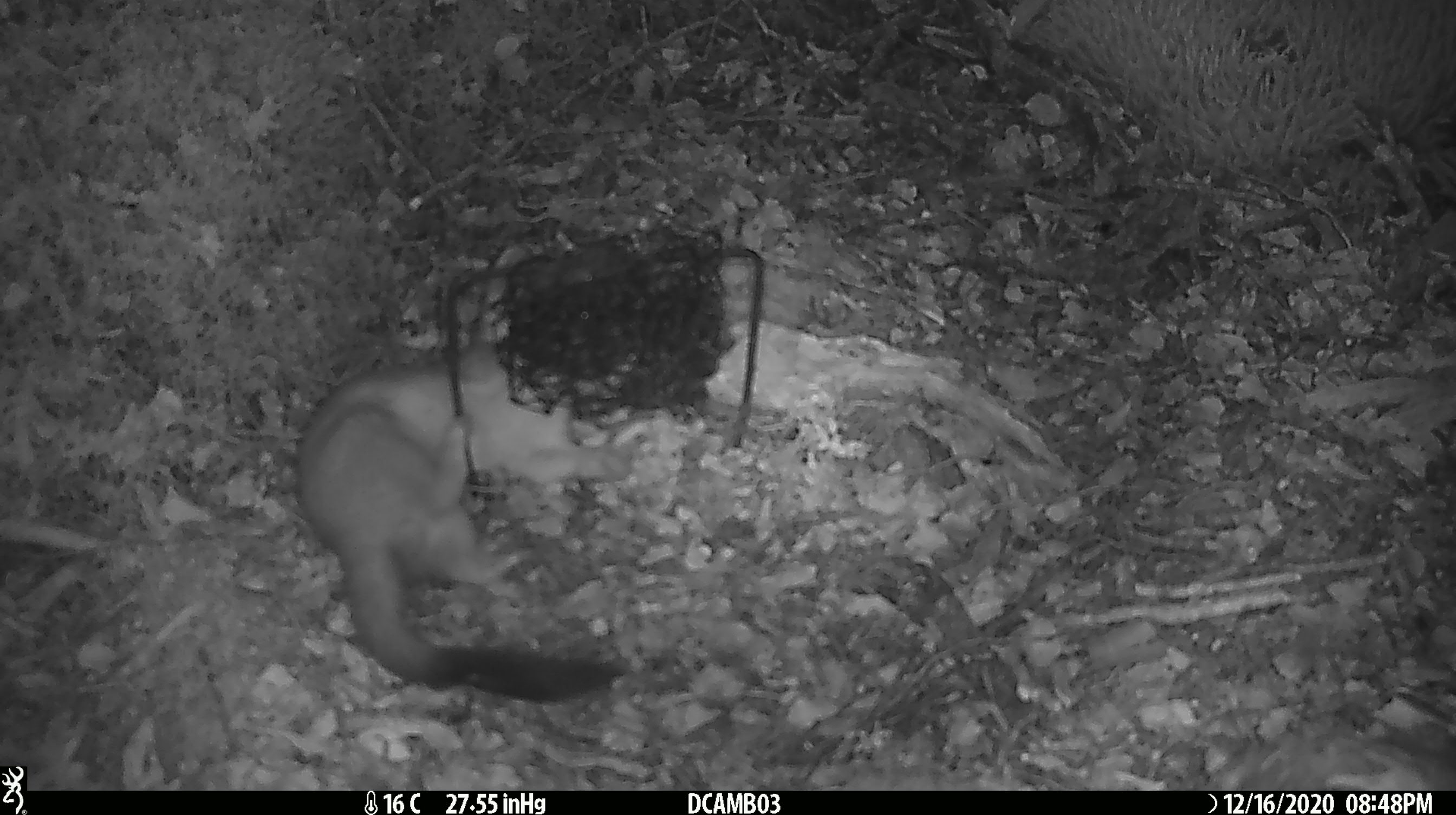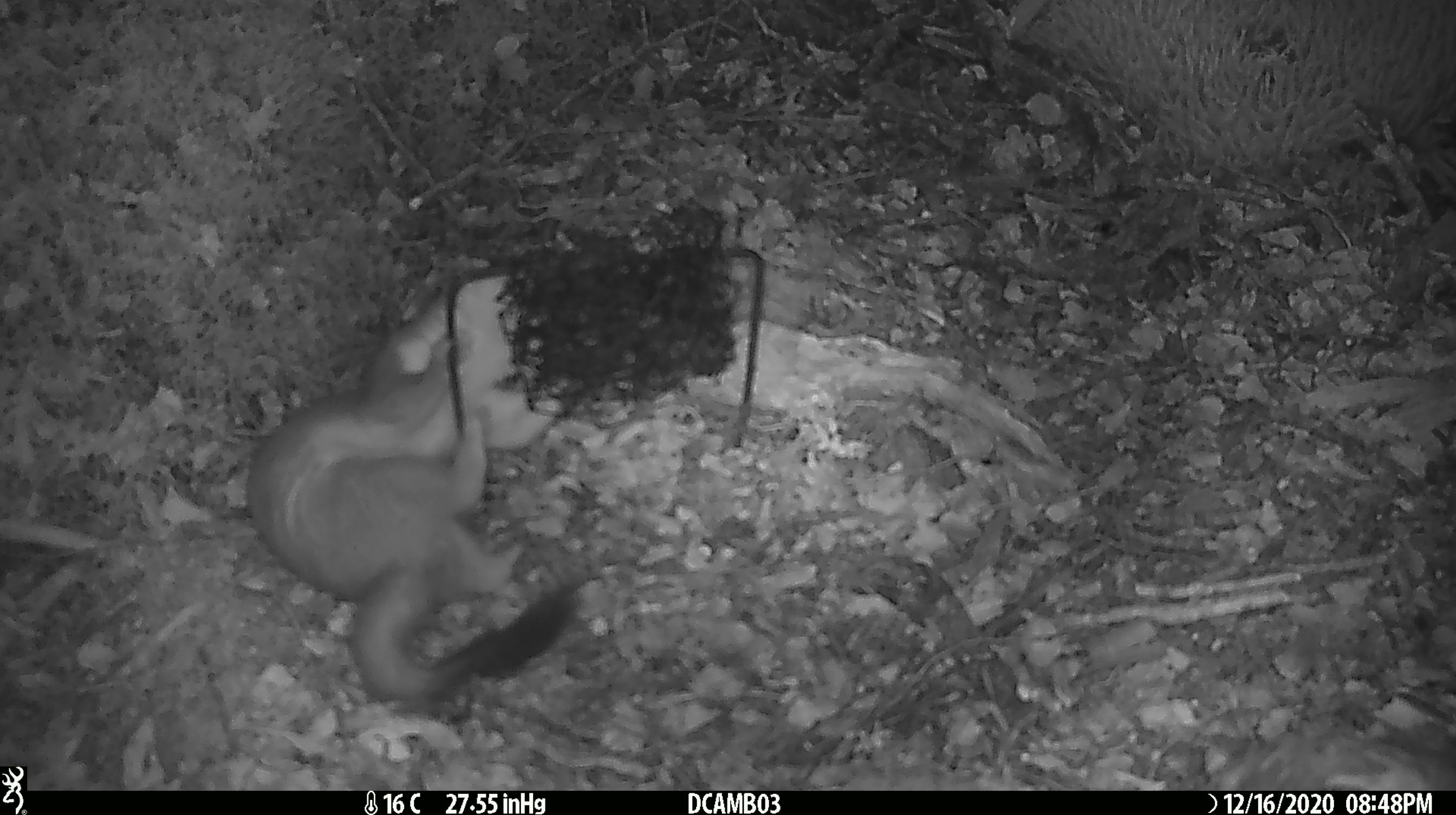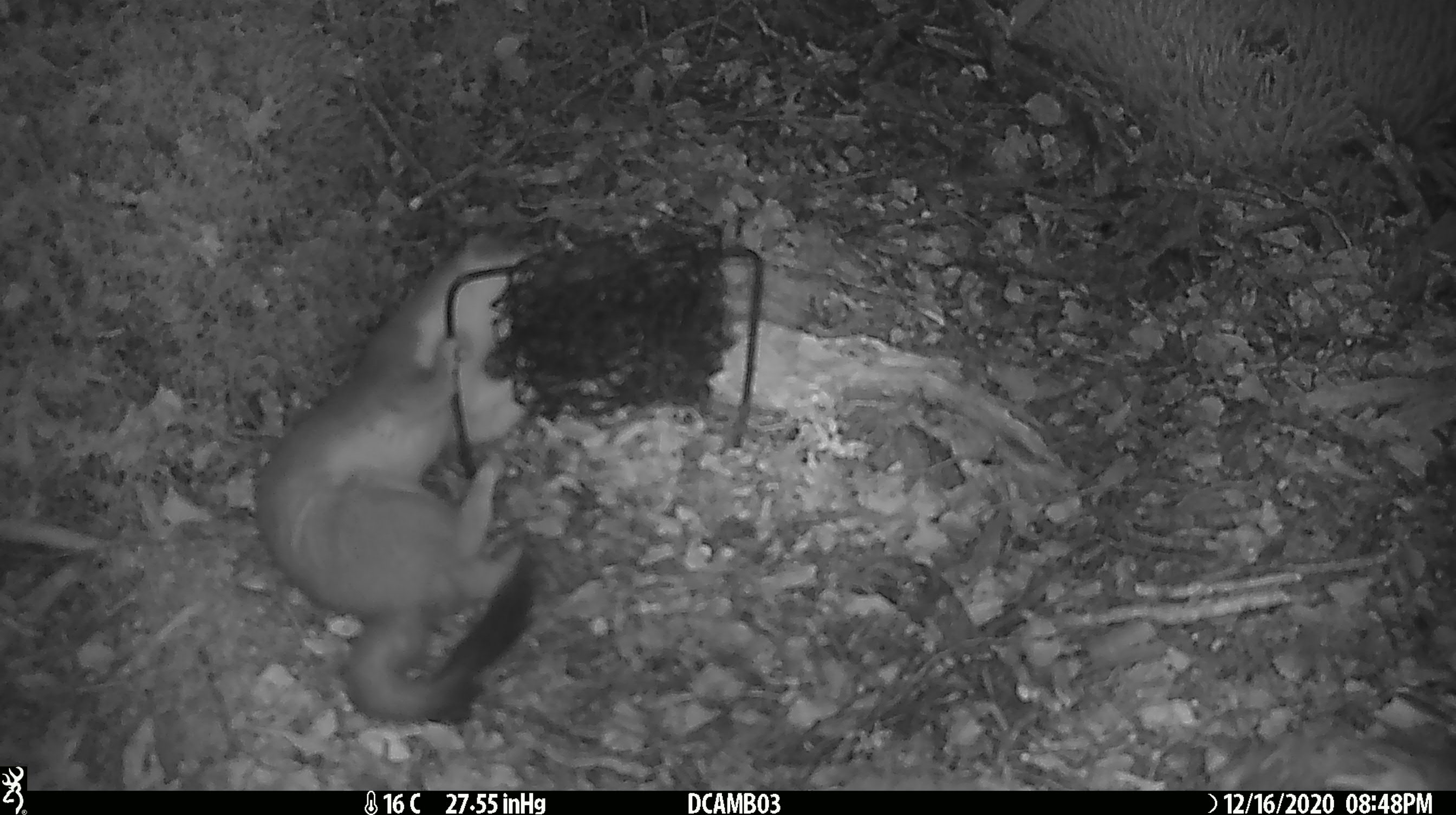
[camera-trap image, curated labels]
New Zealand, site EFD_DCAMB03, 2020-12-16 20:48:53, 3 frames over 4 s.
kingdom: Animalia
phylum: Chordata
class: Mammalia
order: Carnivora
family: Mustelidae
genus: Mustela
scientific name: Mustela erminea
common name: stoat